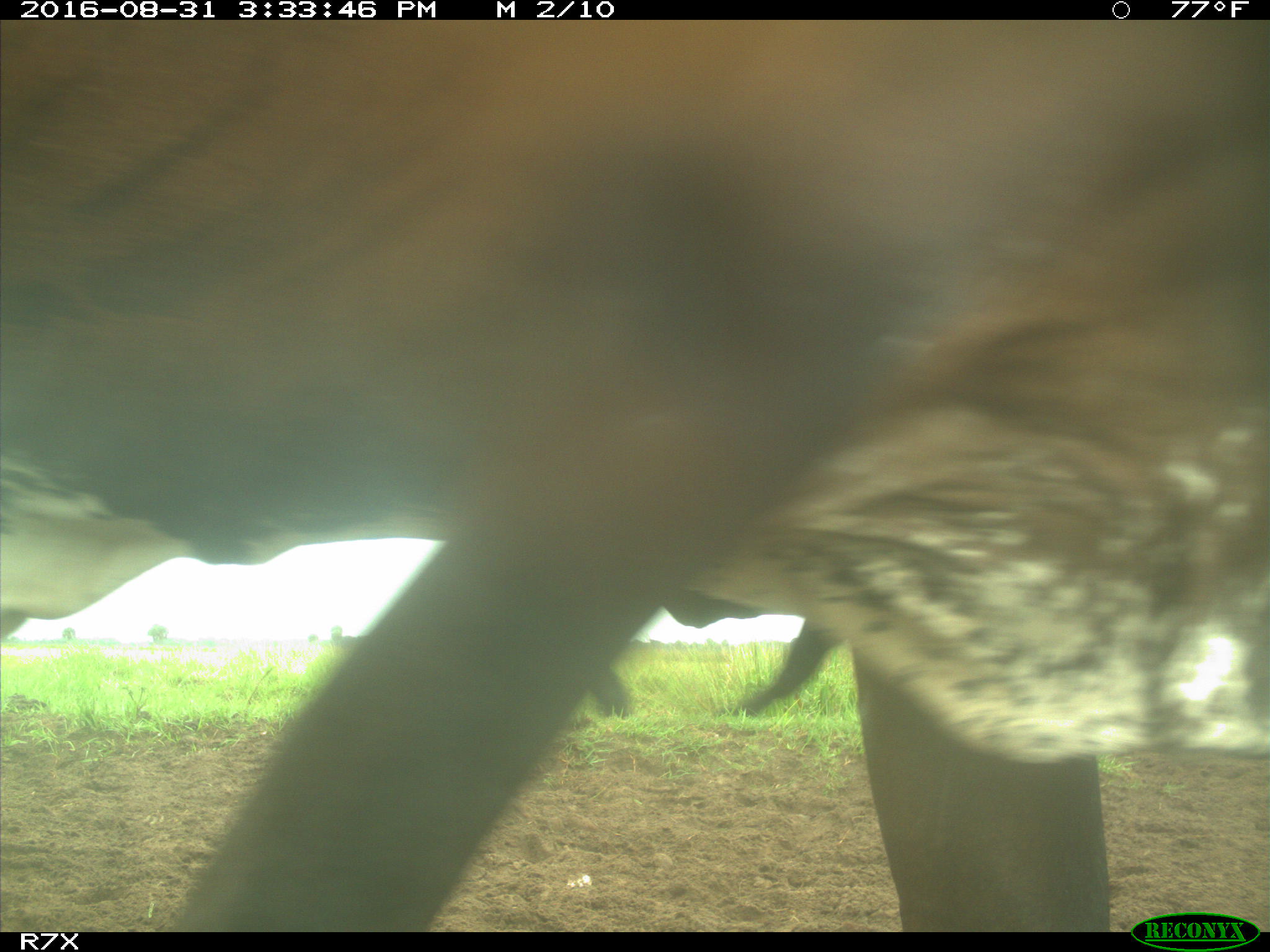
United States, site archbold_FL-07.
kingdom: Animalia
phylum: Chordata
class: Mammalia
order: Artiodactyla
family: Bovidae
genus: Bos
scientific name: Bos taurus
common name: domestic cow